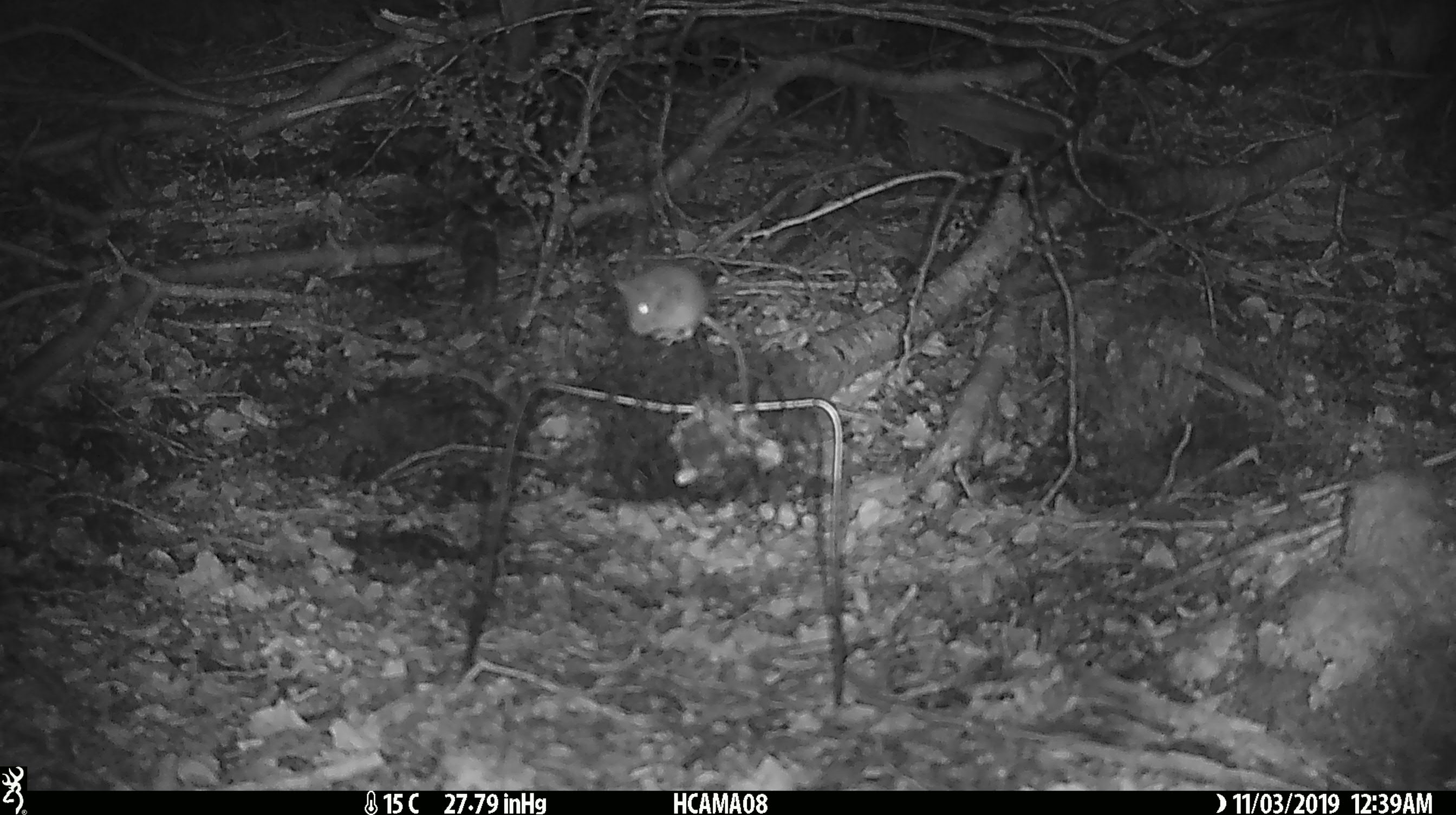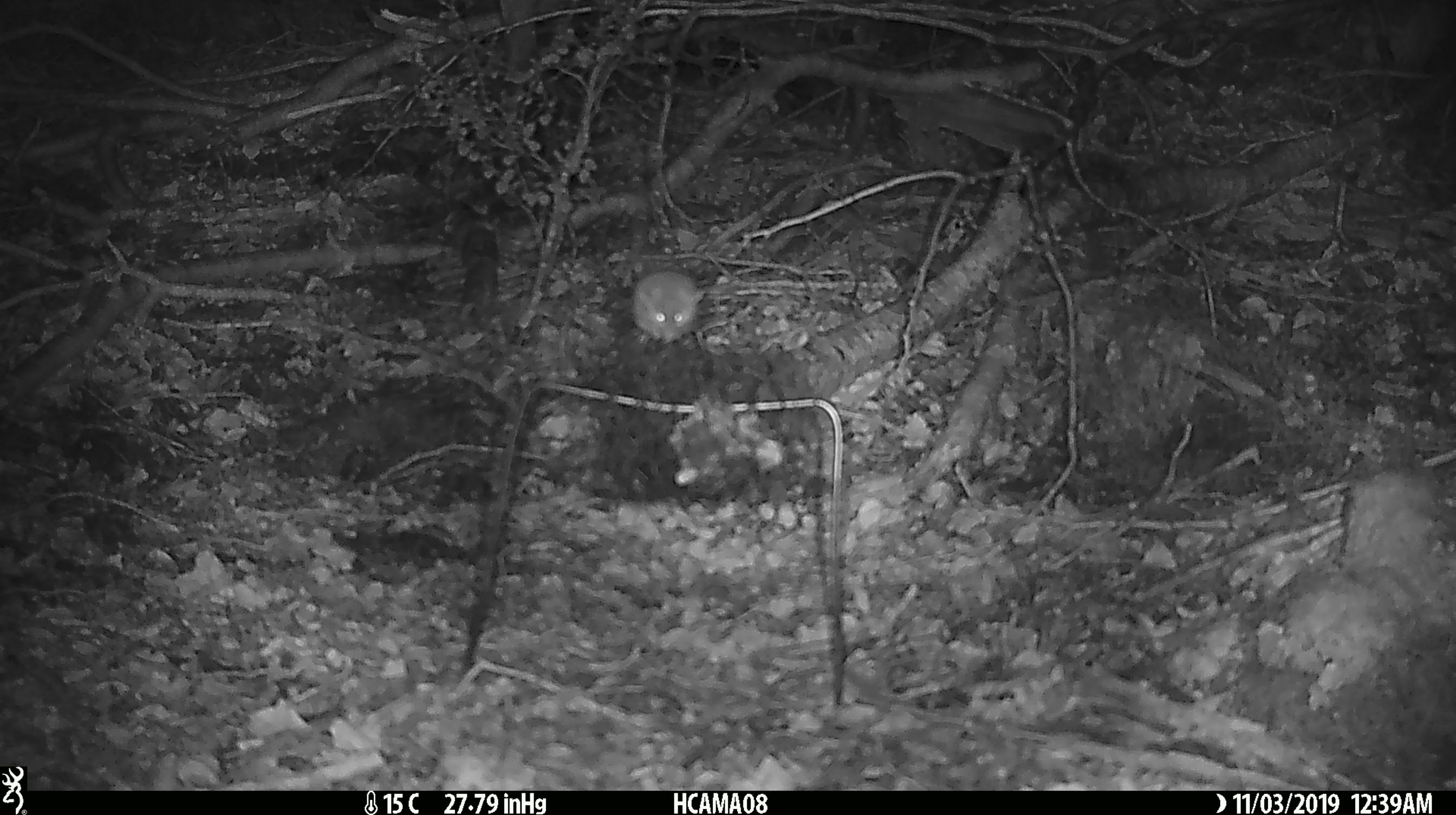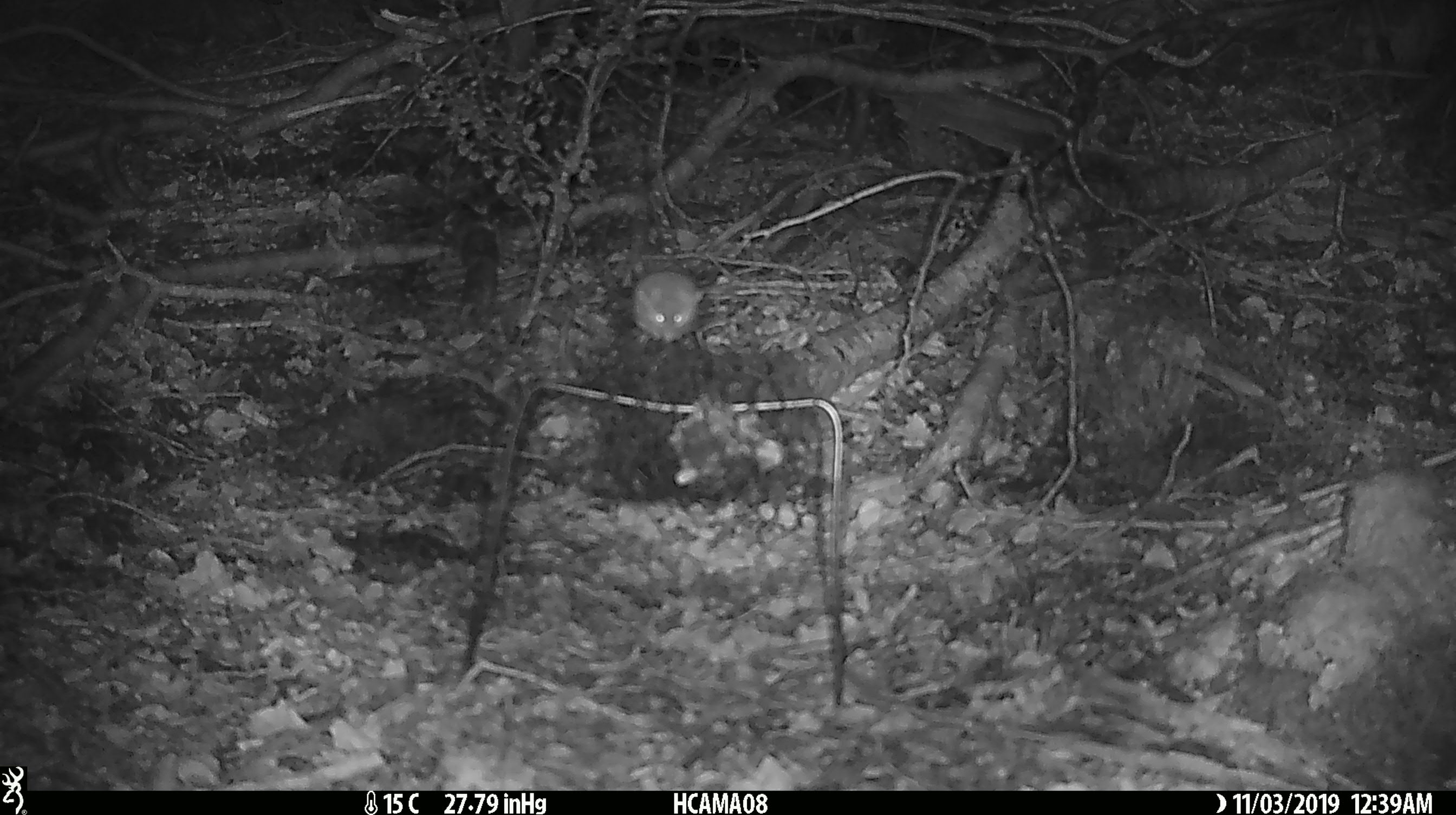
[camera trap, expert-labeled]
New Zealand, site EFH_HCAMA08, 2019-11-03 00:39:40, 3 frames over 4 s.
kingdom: Animalia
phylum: Chordata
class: Mammalia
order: Rodentia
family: Muridae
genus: Mus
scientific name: Mus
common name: mouse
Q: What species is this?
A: Mouse (Mus).